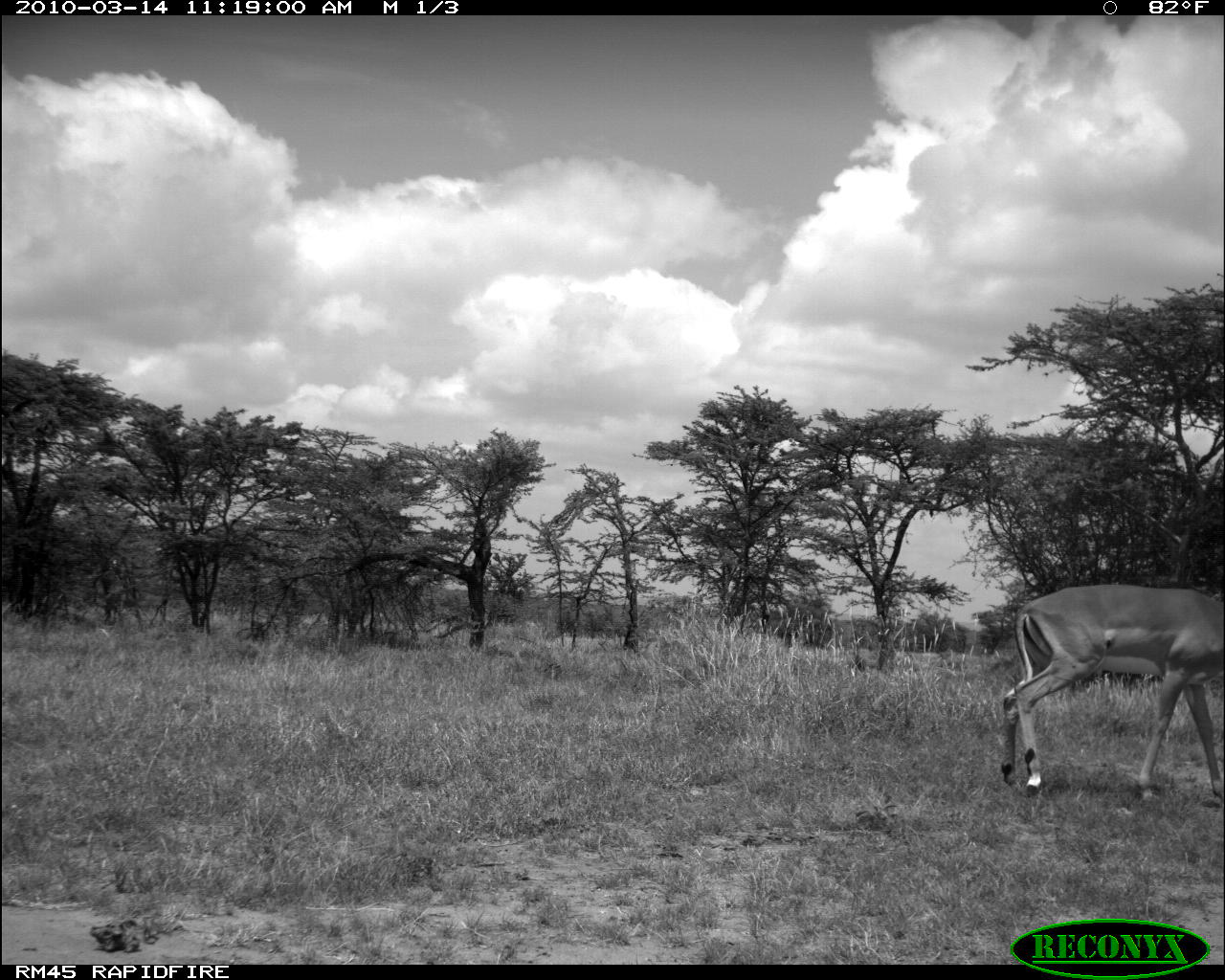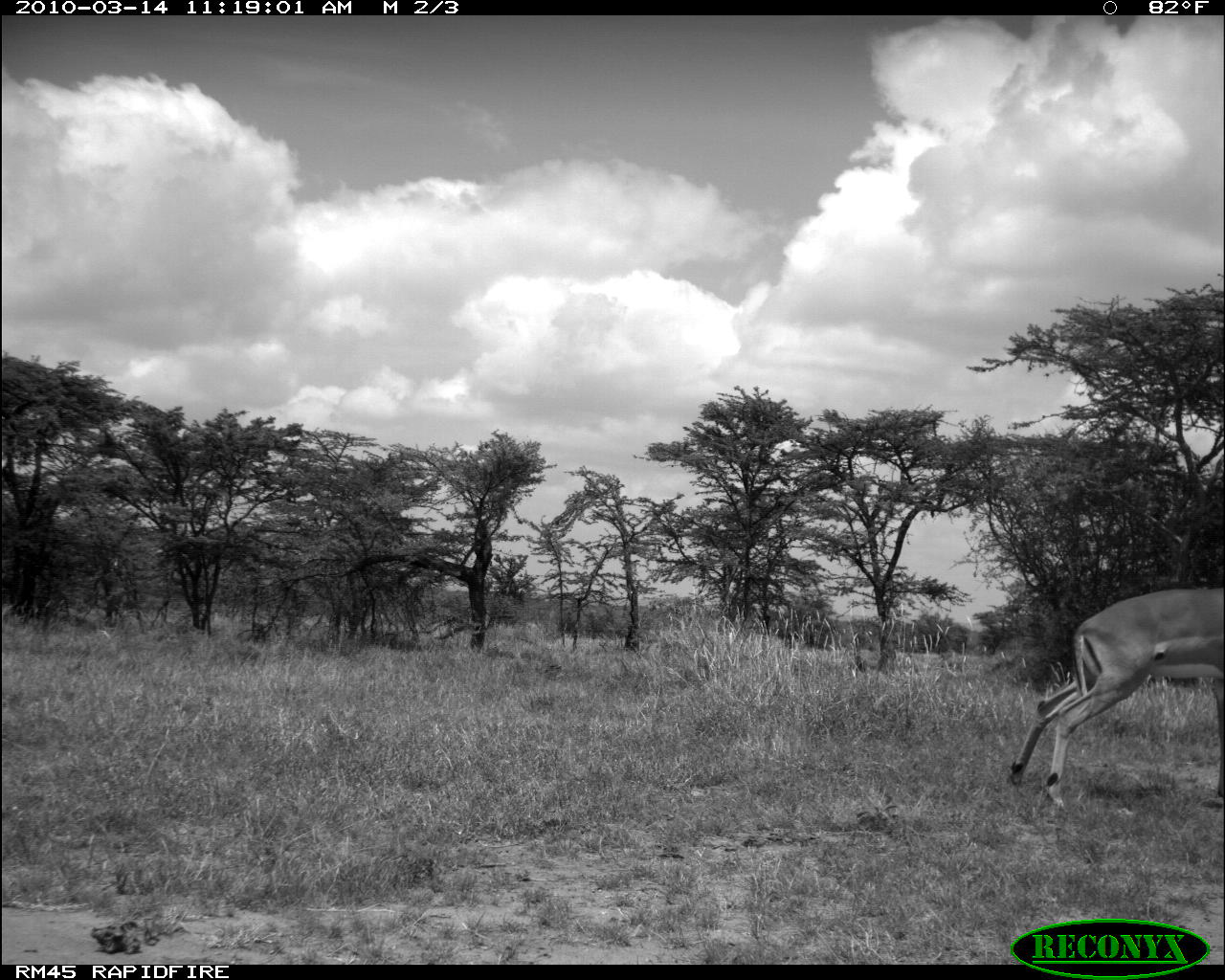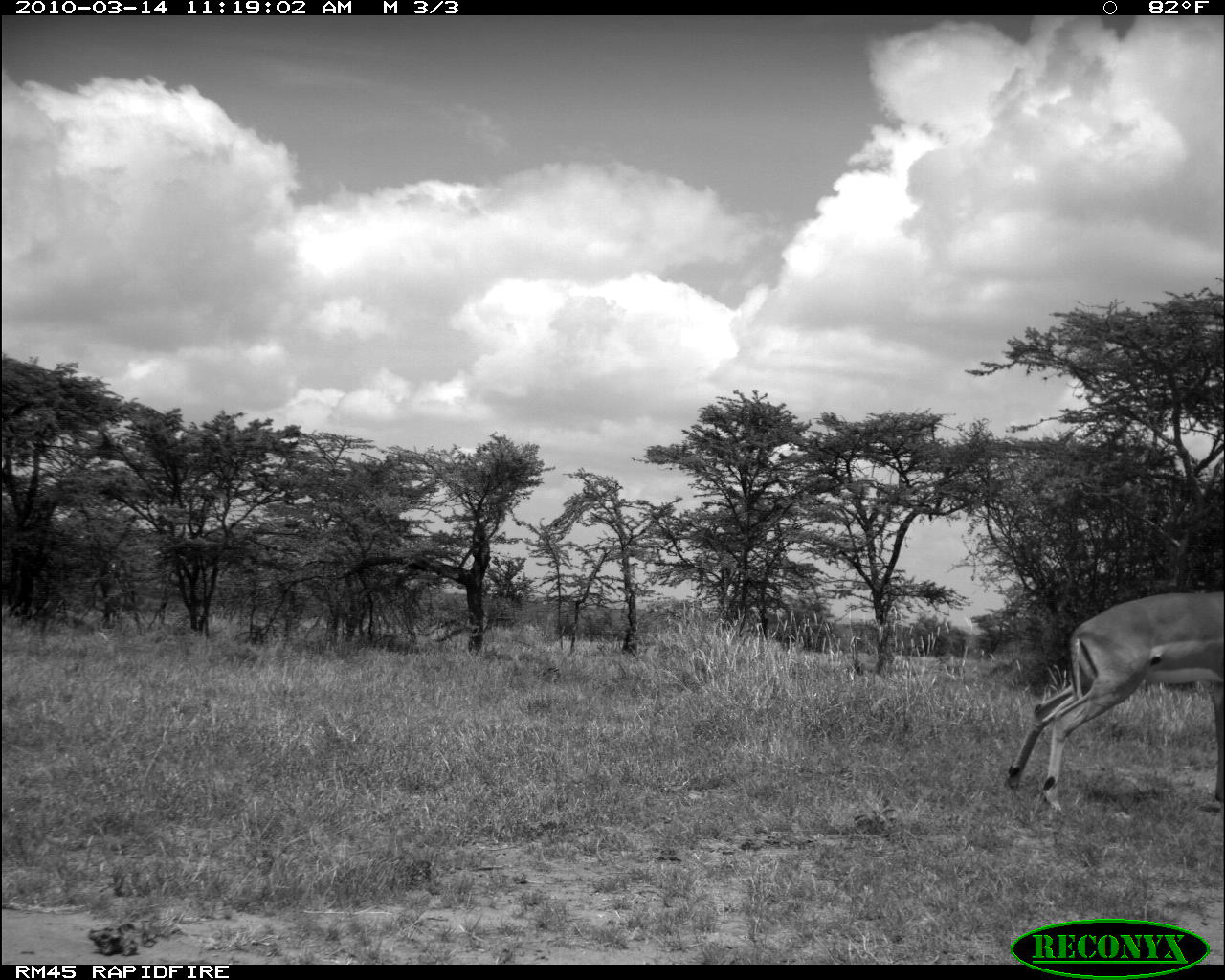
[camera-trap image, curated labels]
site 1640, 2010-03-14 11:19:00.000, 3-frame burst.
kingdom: Animalia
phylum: Chordata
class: Mammalia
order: Artiodactyla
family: Bovidae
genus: Aepyceros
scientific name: Aepyceros melampus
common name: impala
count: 1